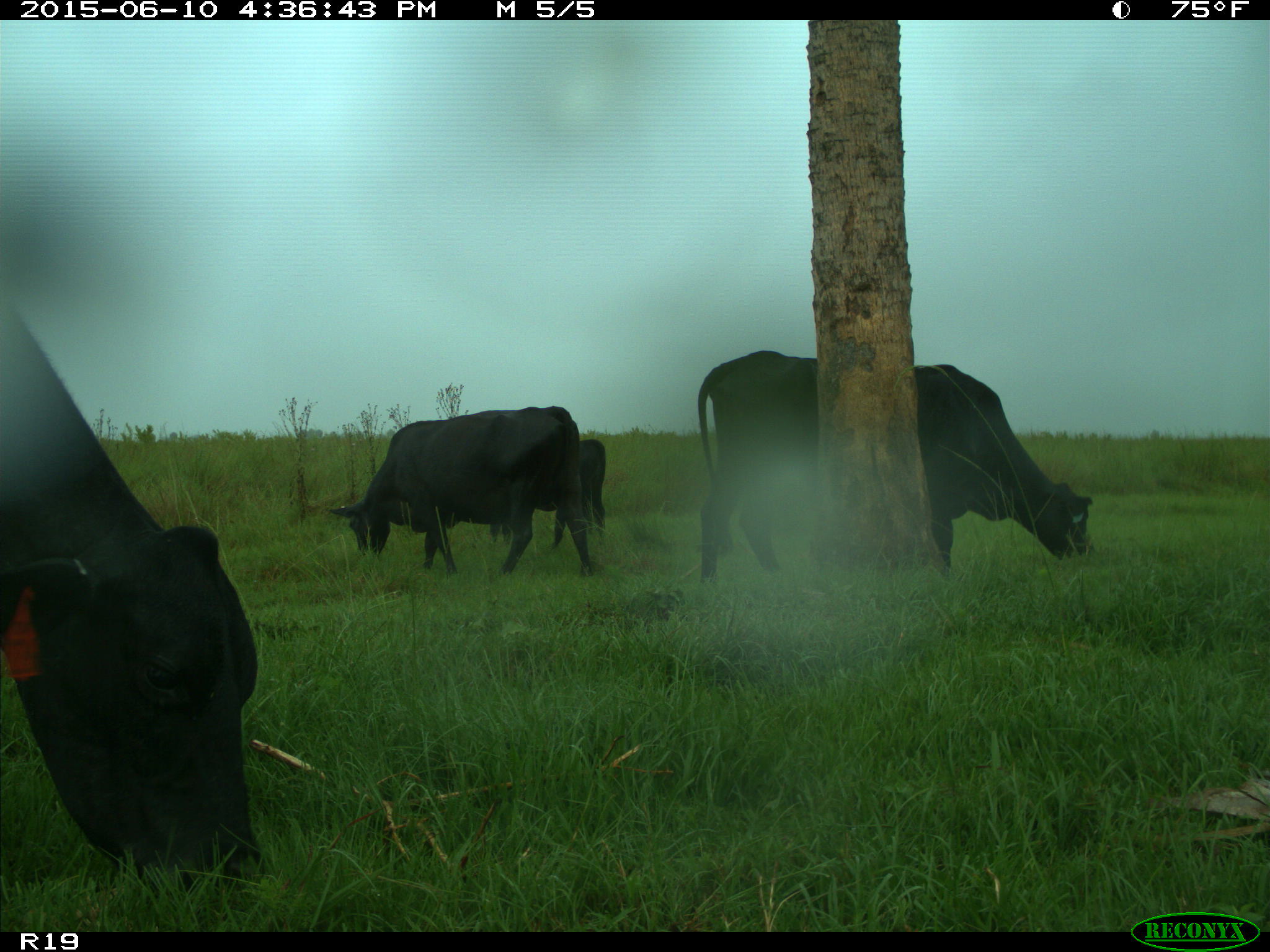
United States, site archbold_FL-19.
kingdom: Animalia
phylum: Chordata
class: Mammalia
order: Artiodactyla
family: Bovidae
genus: Bos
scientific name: Bos taurus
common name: domestic cow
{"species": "Bos taurus (domestic cow)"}